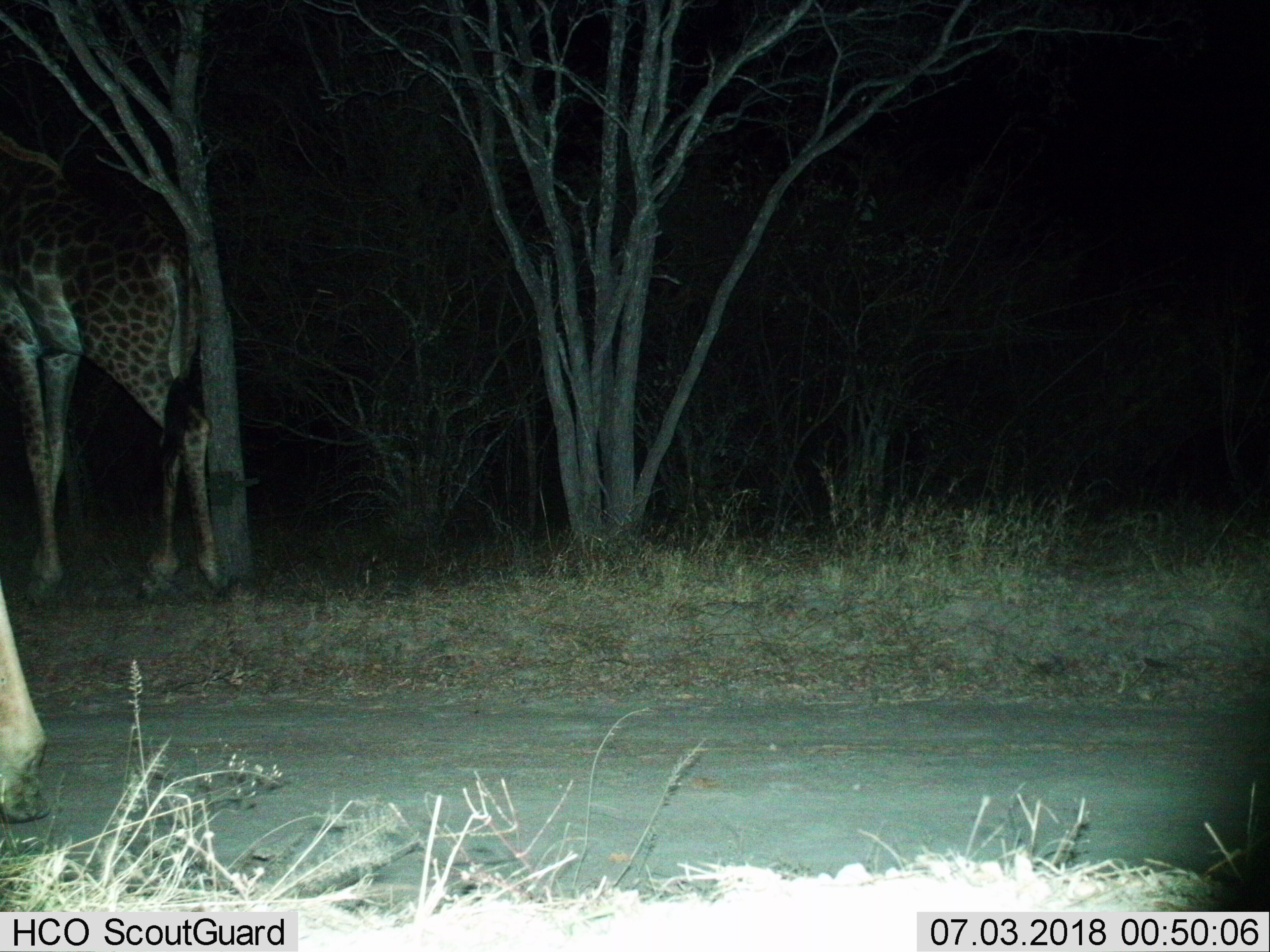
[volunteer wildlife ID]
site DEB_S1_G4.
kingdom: Animalia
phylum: Chordata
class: Mammalia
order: Artiodactyla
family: Giraffidae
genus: Giraffa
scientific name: Giraffa camelopardalis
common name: giraffe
Giraffe (Giraffa camelopardalis), count 2. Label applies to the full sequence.